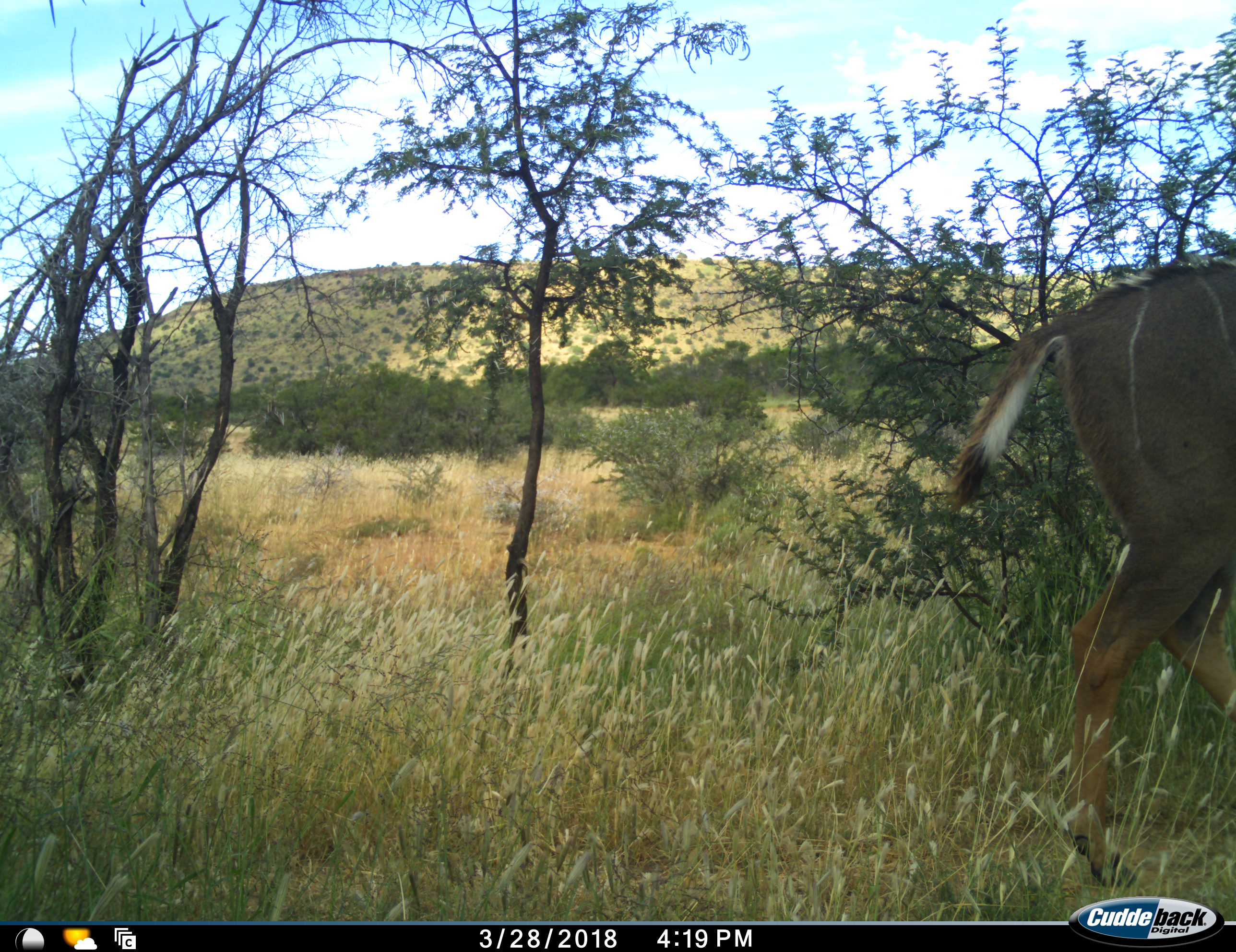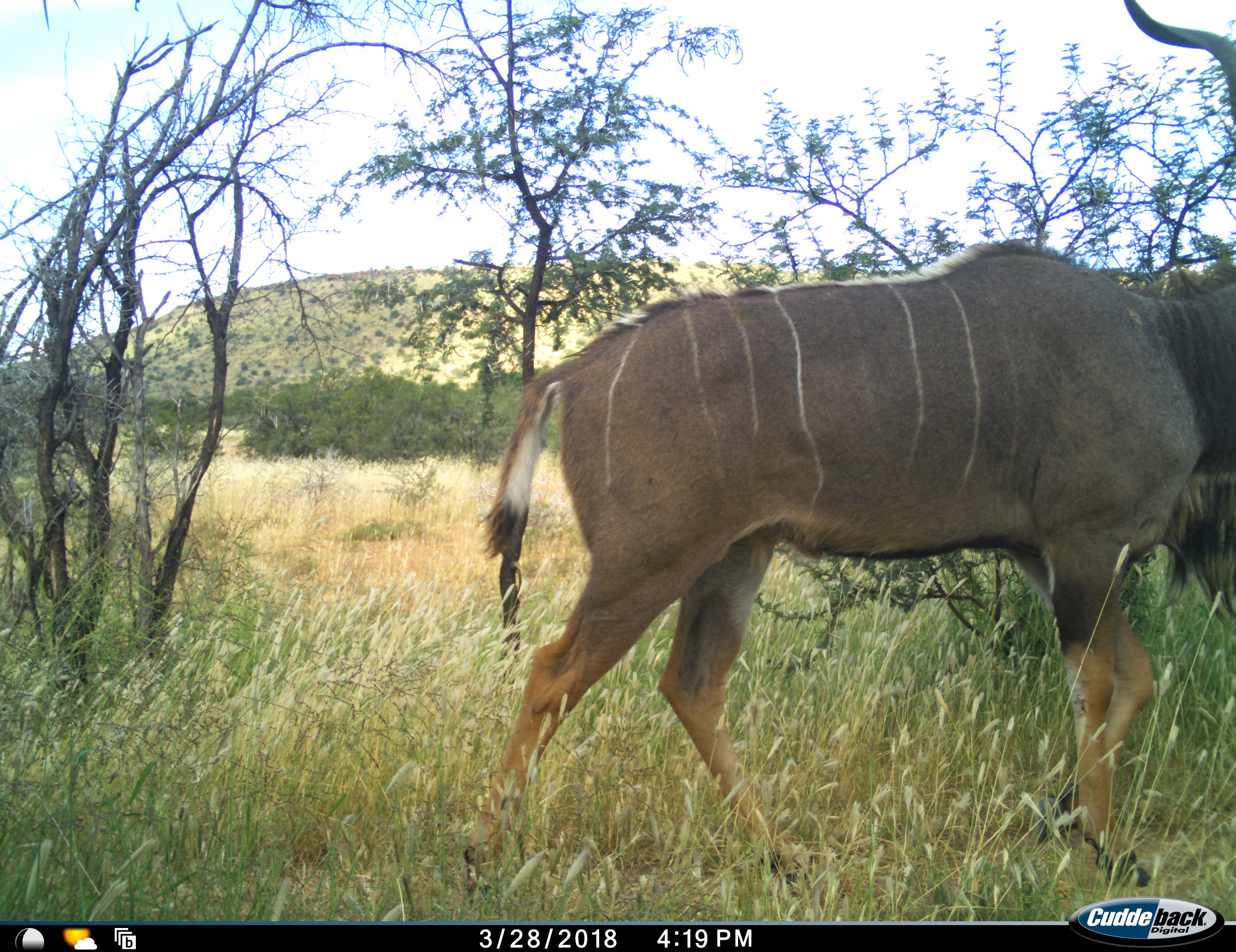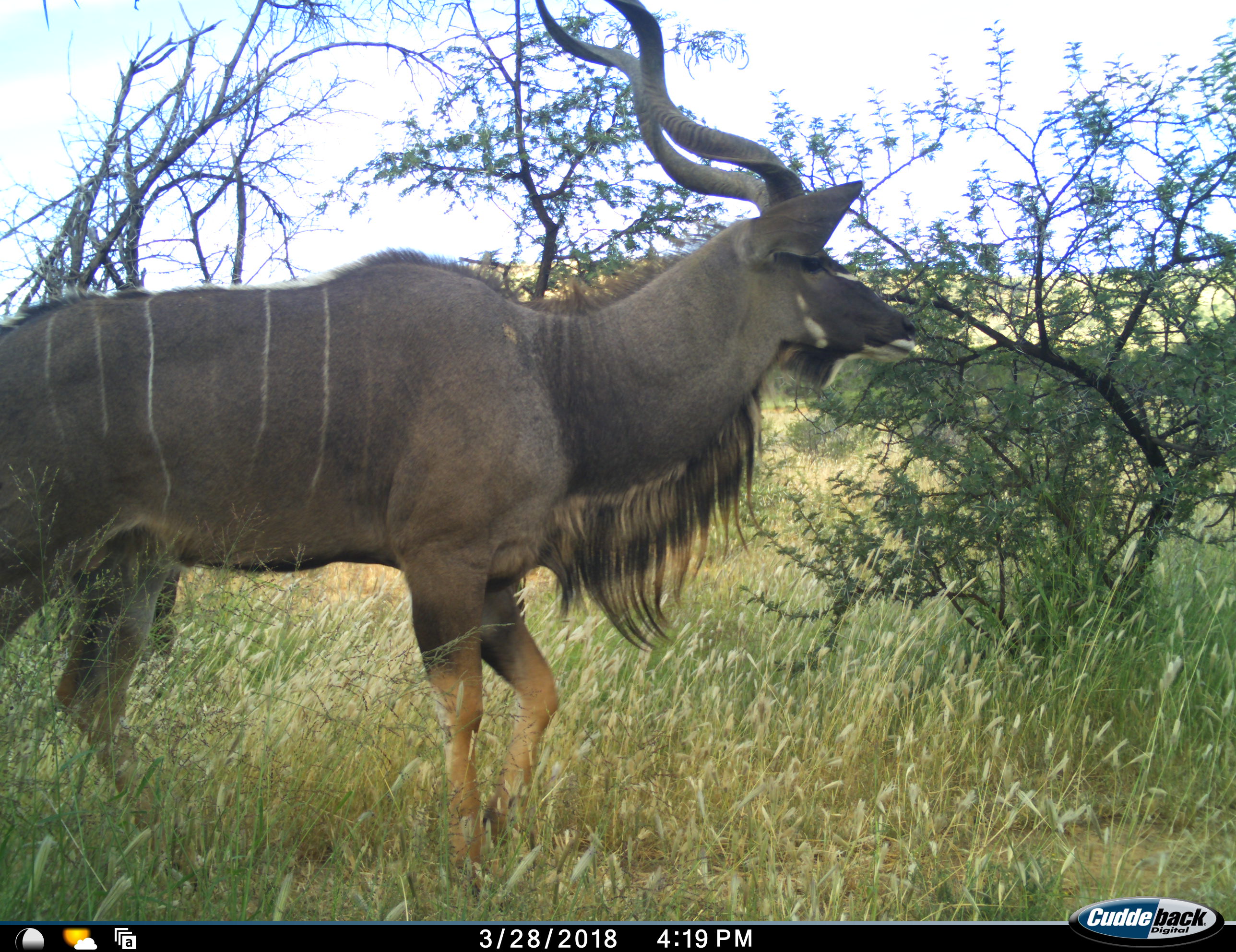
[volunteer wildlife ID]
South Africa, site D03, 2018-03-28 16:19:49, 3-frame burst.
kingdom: Animalia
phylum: Chordata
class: Mammalia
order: Artiodactyla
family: Bovidae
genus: Tragelaphus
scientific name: Tragelaphus strepsiceros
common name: greater kudu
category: kudu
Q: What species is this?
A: Kudu (greater kudu) (Tragelaphus strepsiceros).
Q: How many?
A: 1.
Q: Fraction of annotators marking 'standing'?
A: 10%.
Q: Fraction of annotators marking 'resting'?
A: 0%.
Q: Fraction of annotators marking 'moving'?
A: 90%.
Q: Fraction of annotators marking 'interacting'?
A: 0%.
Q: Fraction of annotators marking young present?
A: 0%.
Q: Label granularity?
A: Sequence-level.